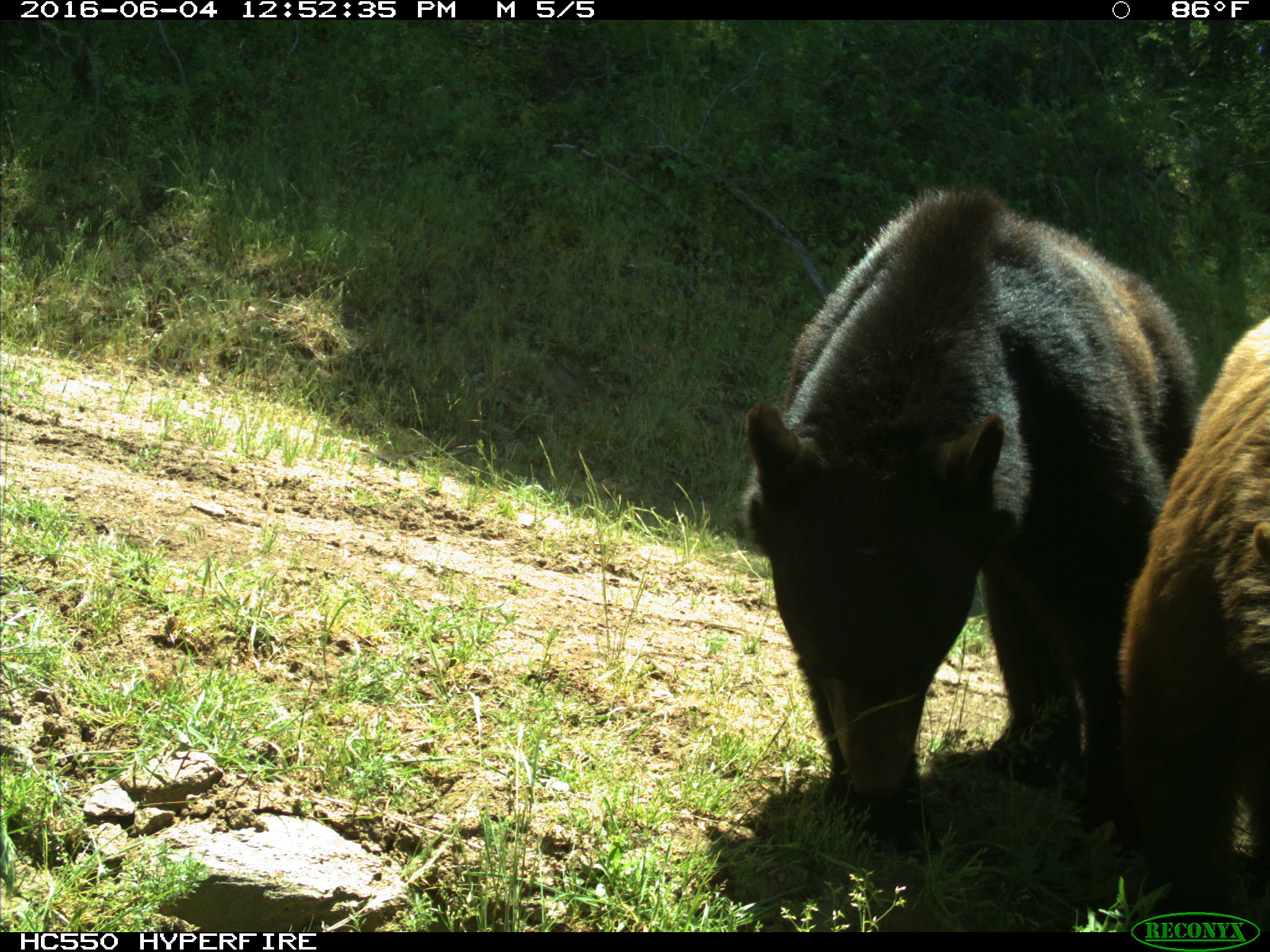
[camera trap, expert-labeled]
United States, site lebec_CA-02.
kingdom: Animalia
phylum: Chordata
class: Mammalia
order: Carnivora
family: Ursidae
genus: Ursus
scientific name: Ursus americanus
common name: american black bear